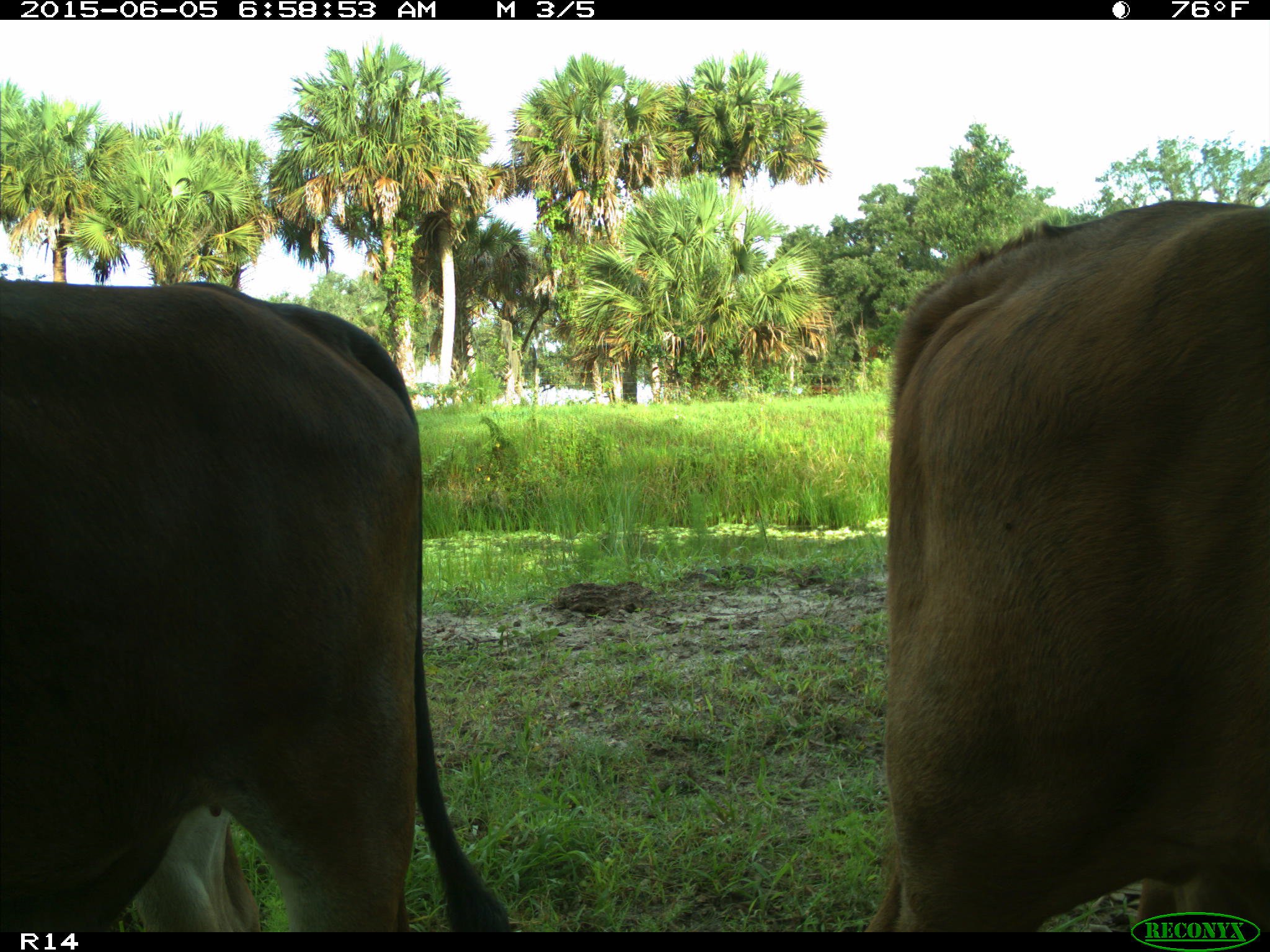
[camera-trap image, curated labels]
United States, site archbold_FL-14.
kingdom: Animalia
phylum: Chordata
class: Mammalia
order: Artiodactyla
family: Bovidae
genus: Bos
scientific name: Bos taurus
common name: domestic cow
Bos taurus (domestic cow).